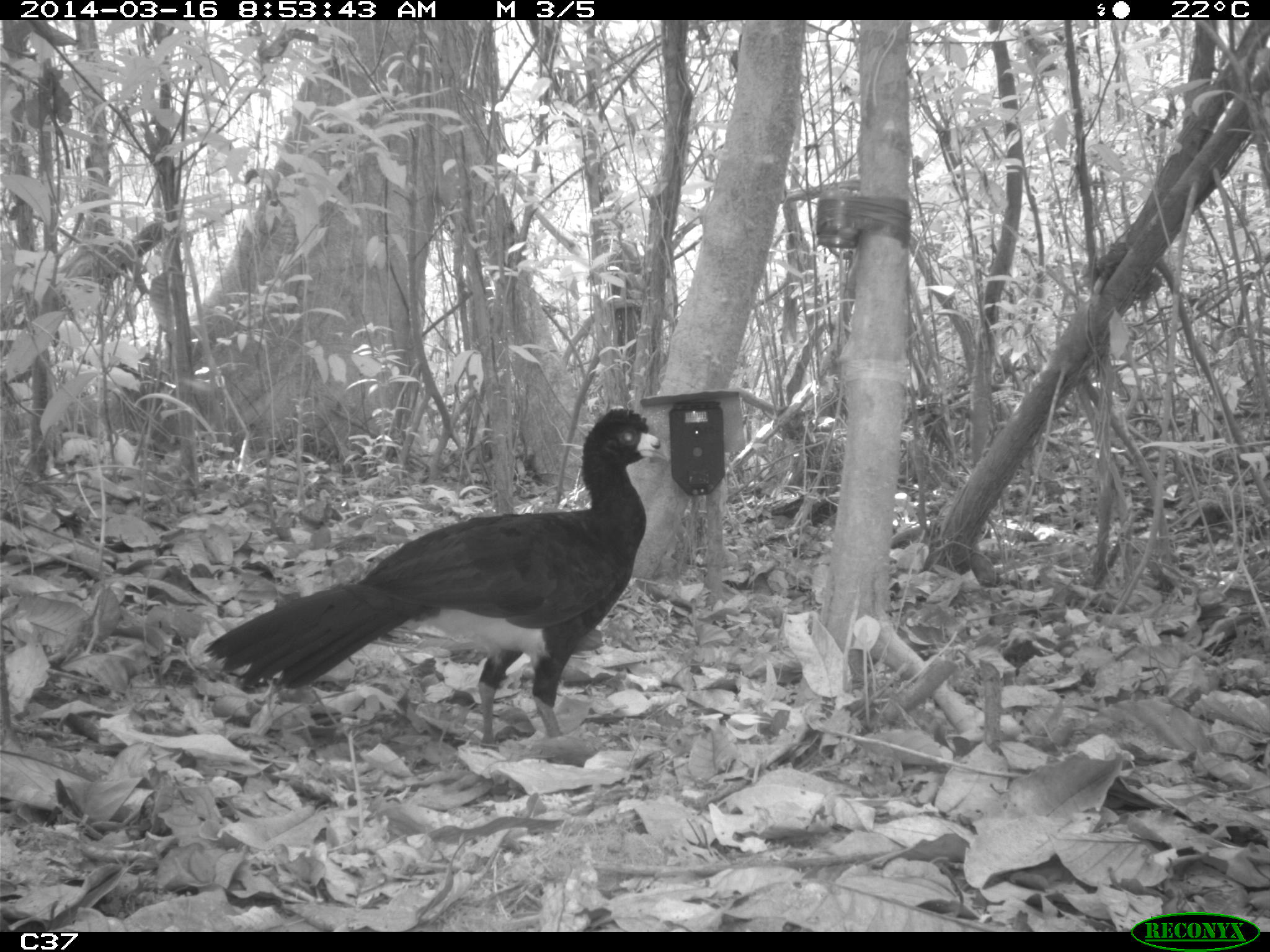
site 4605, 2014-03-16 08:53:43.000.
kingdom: Animalia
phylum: Chordata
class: Aves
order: Galliformes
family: Cracidae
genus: Crax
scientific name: Crax alector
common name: black curassow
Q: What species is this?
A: Crax alector (black curassow).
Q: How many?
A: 1.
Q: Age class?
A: Adult.